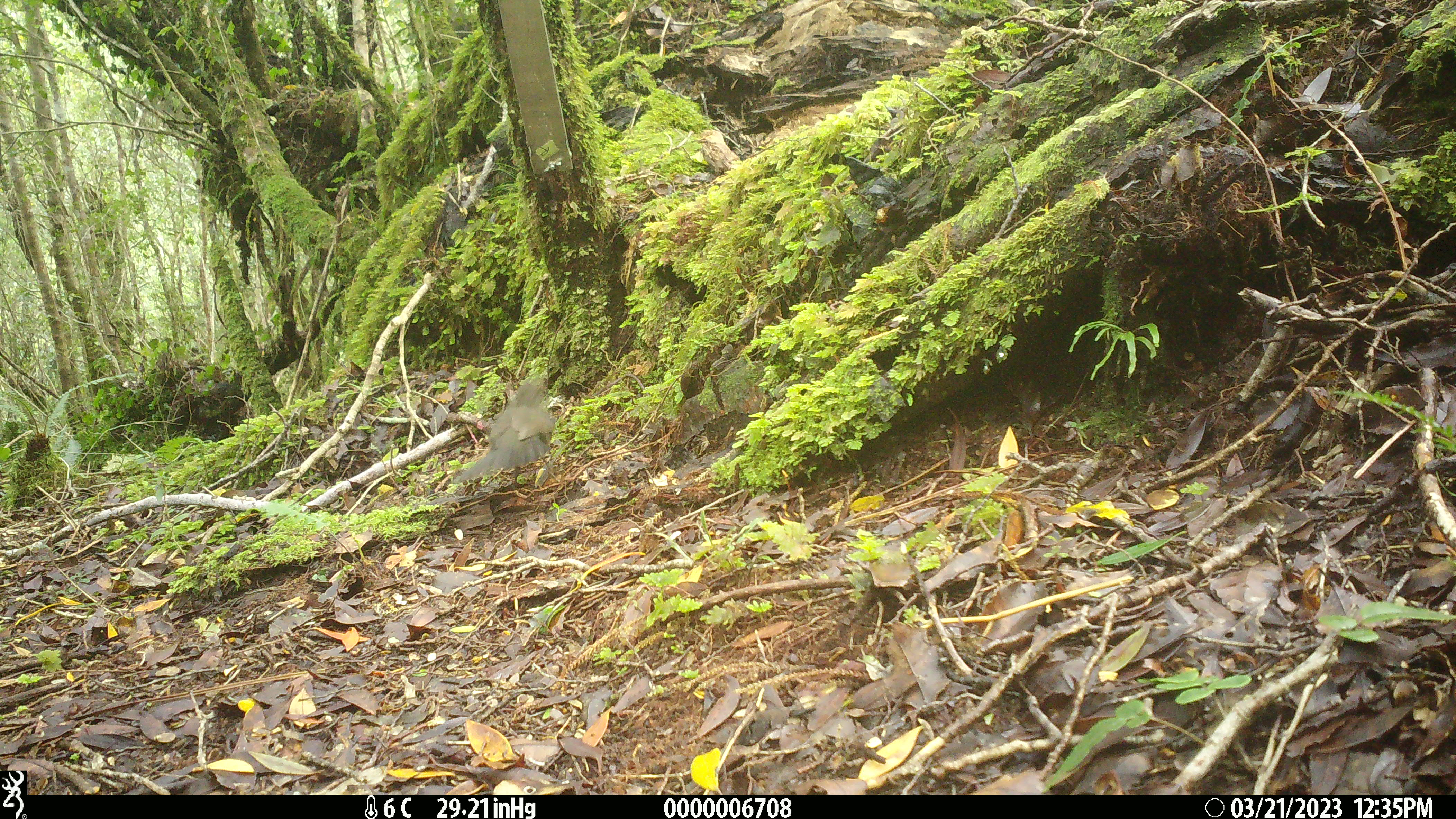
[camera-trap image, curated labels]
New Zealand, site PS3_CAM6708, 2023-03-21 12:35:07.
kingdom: Animalia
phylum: Chordata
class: Aves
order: Passeriformes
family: Petroicidae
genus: Petroica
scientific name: Petroica australis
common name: new zealand robin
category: robin